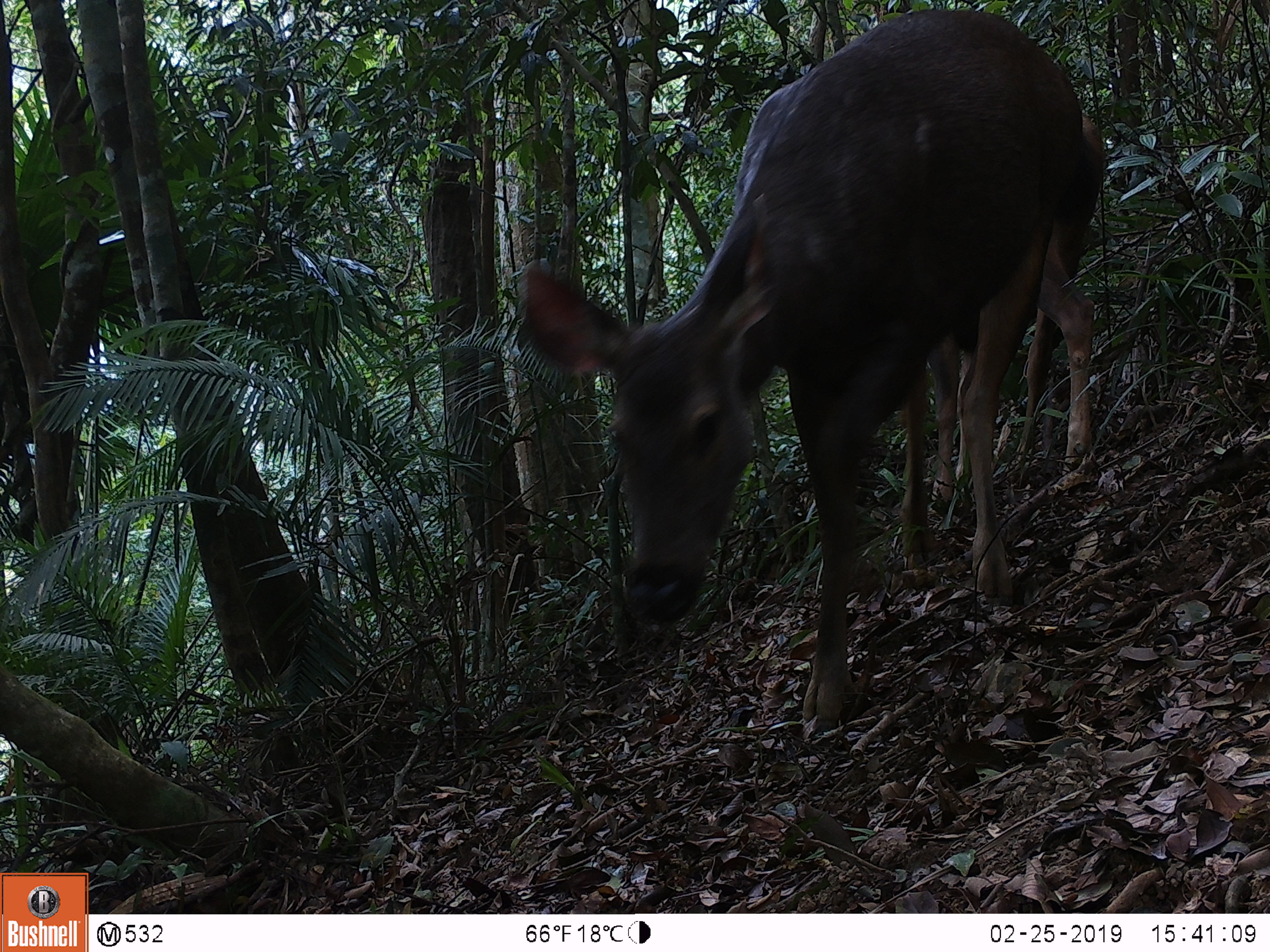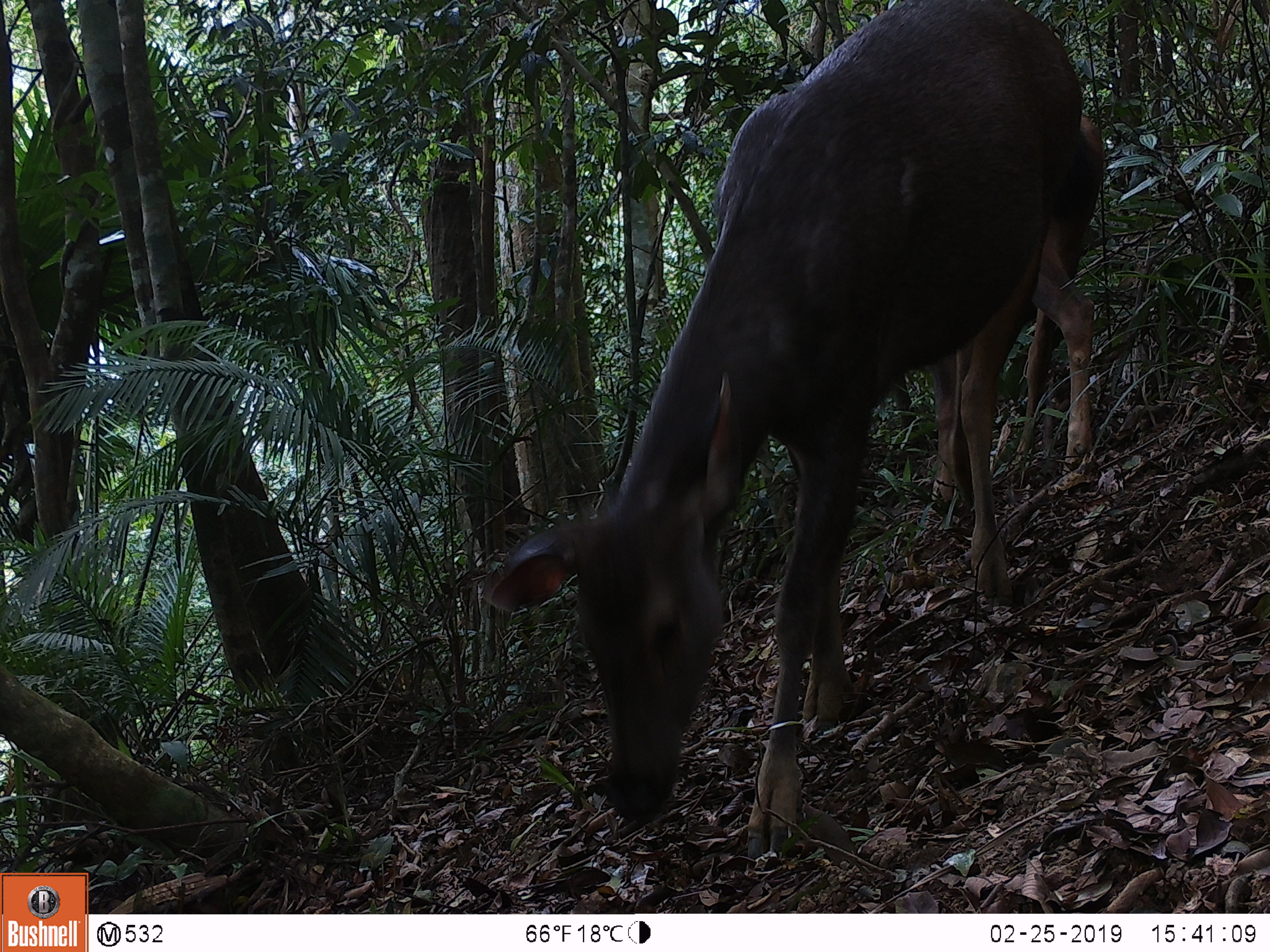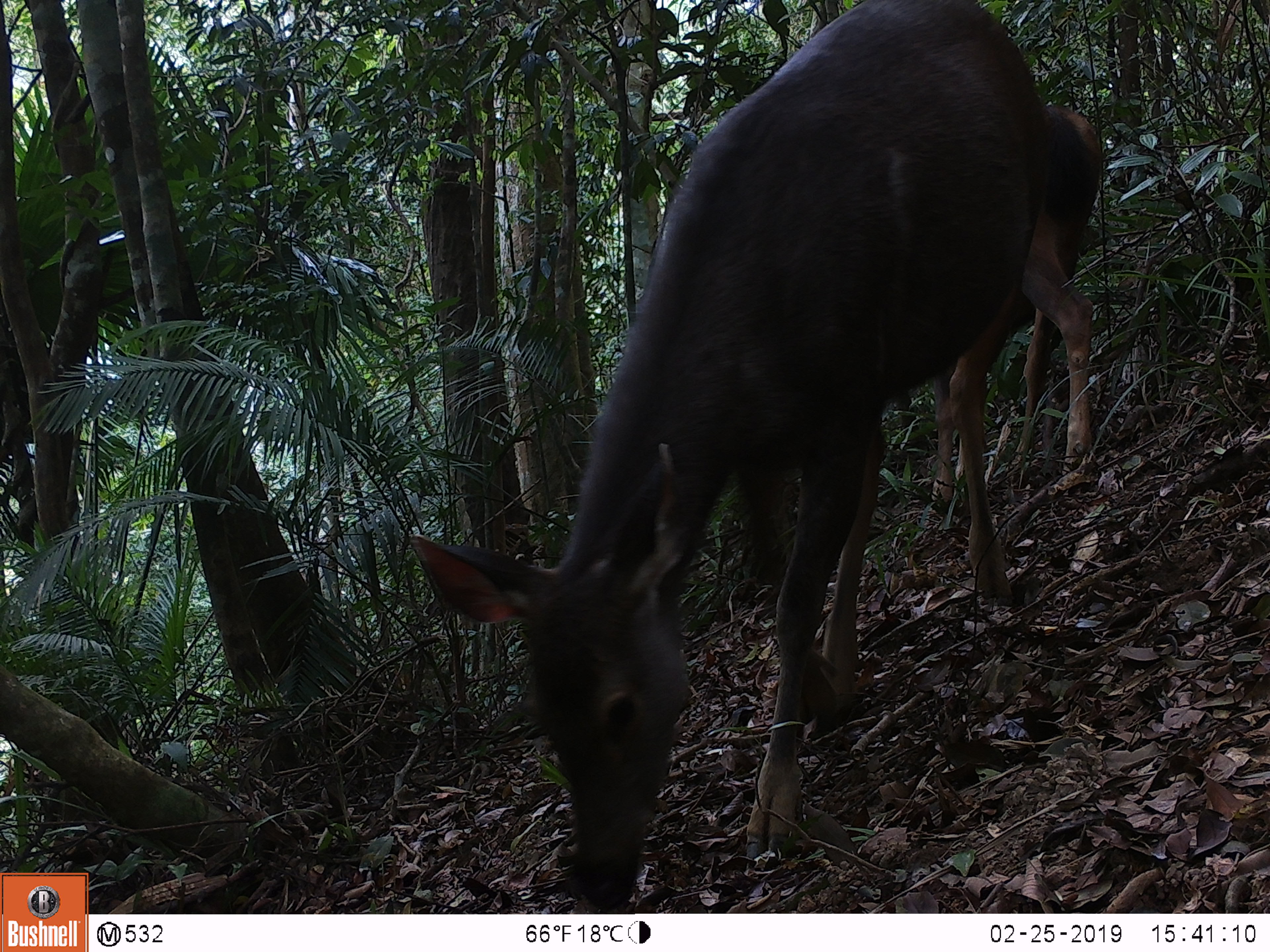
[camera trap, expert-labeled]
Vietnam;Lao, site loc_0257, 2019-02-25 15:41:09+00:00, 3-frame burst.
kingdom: Animalia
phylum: Chordata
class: Mammalia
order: Artiodactyla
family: Cervidae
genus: Rusa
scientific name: Rusa unicolor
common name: sambar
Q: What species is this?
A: Sambar (Rusa unicolor).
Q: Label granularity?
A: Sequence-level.